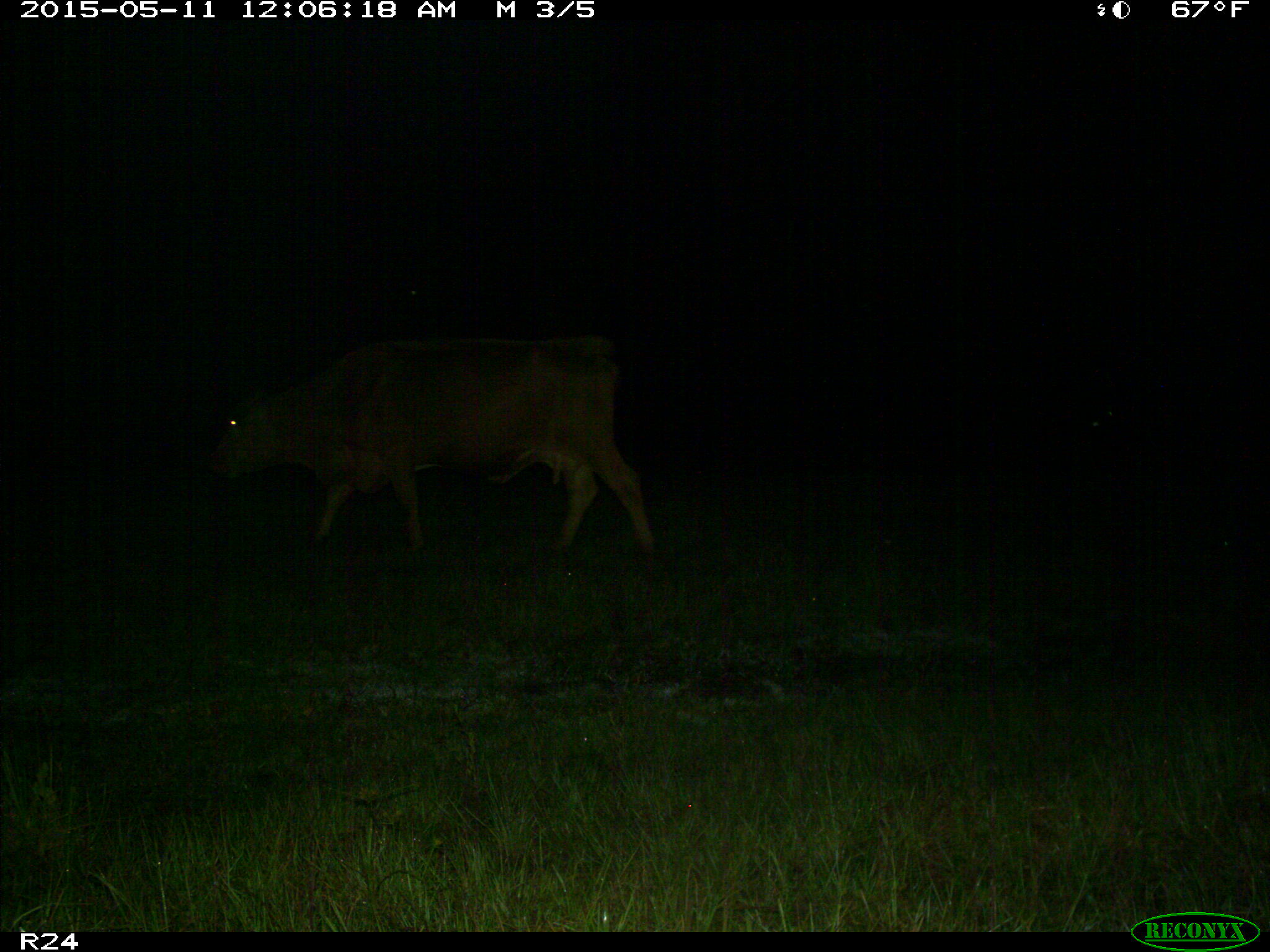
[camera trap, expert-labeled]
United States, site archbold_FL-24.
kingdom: Animalia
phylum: Chordata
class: Mammalia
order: Artiodactyla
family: Bovidae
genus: Bos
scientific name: Bos taurus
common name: domestic cow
Bos taurus (domestic cow).